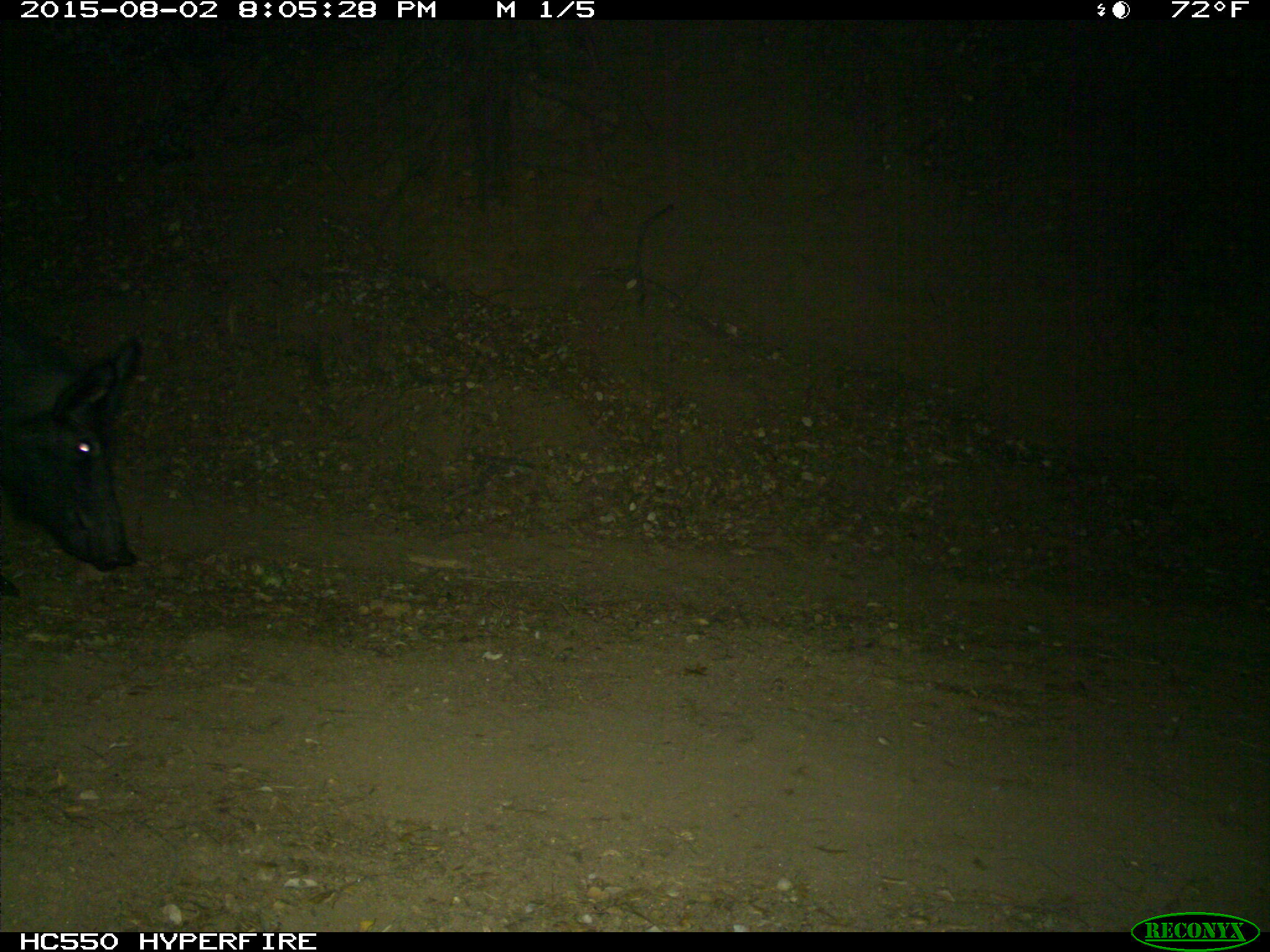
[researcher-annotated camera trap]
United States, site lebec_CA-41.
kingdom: Animalia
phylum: Chordata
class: Mammalia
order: Artiodactyla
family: Suidae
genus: Sus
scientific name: Sus scrofa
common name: wild boar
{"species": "Sus scrofa (wild boar)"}